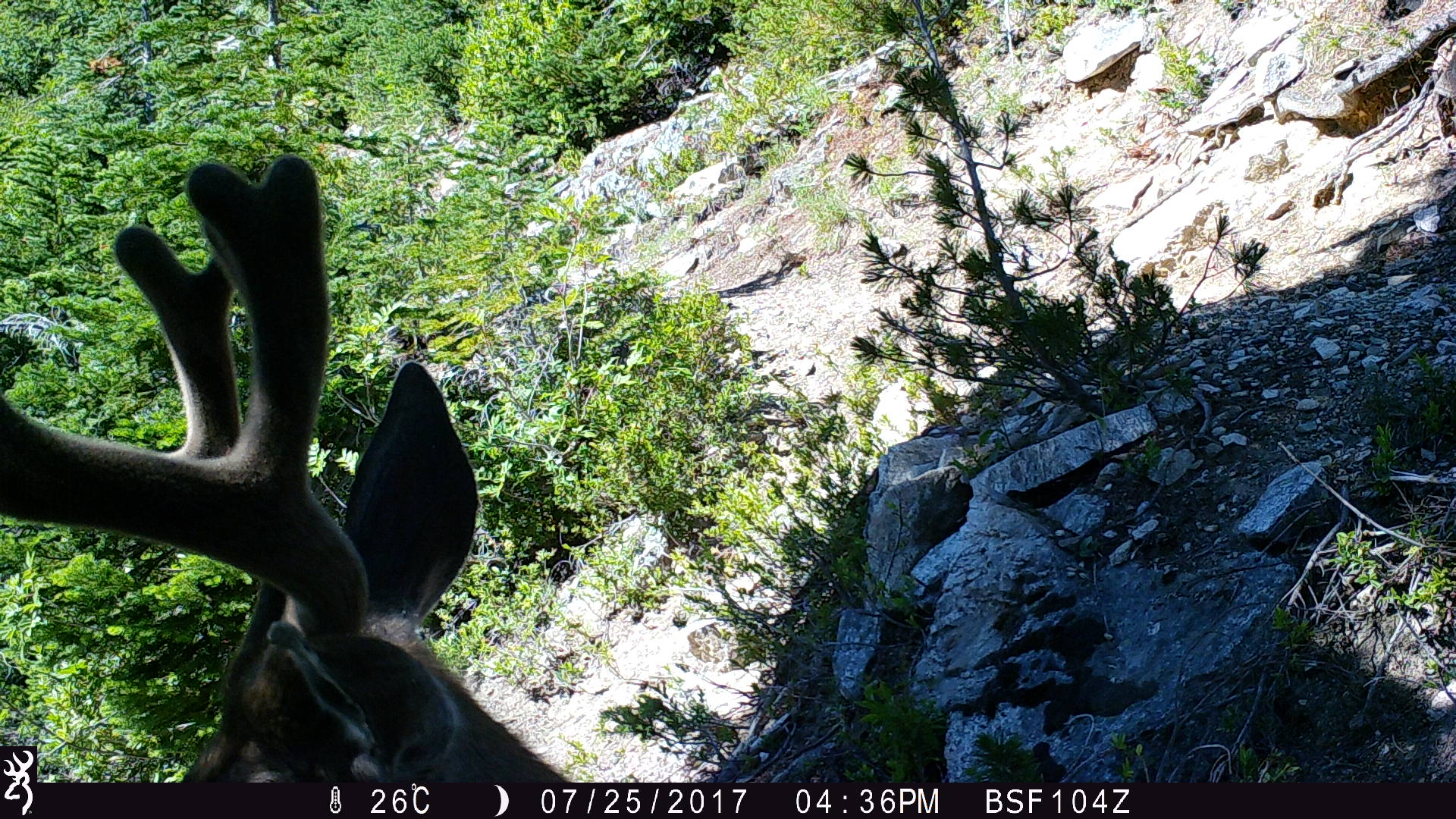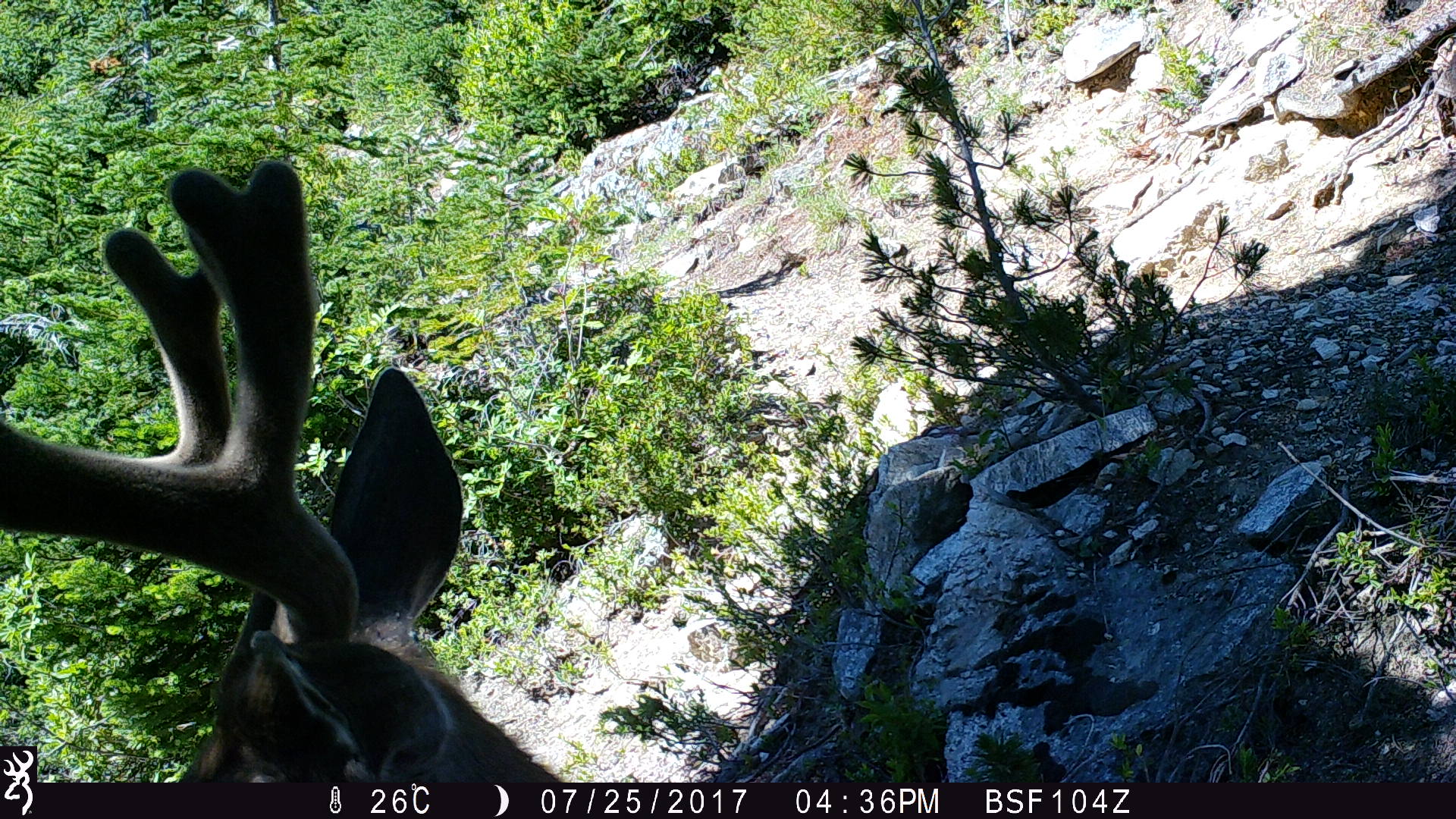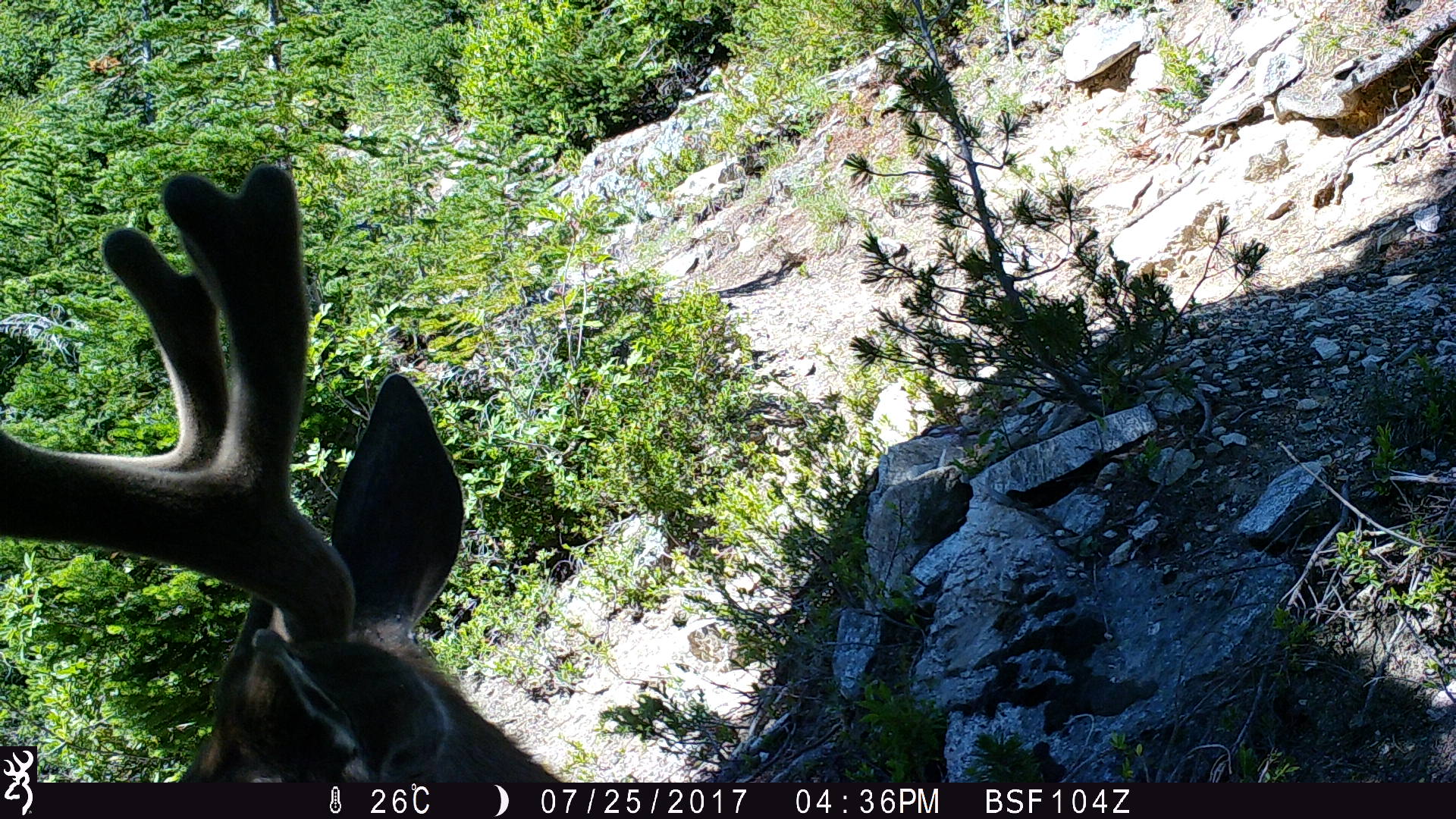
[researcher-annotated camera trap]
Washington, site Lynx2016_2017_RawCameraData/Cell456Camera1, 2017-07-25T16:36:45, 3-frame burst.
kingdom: Animalia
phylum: Chordata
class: Mammalia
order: Artiodactyla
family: Cervidae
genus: Odocoileus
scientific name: Odocoileus hemionus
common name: mule deer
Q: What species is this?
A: Odocoileus hemionus (mule deer).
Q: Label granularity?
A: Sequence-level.